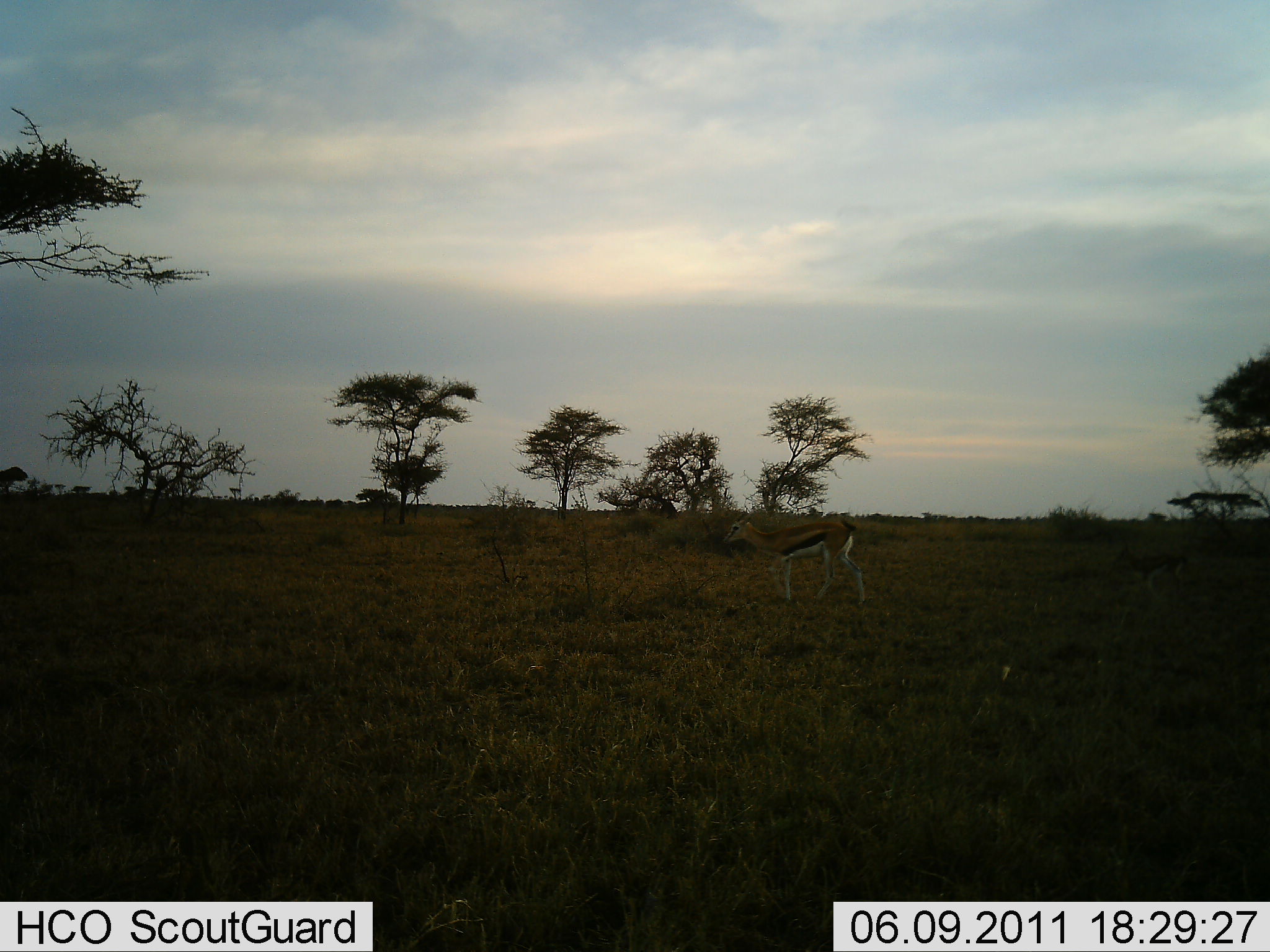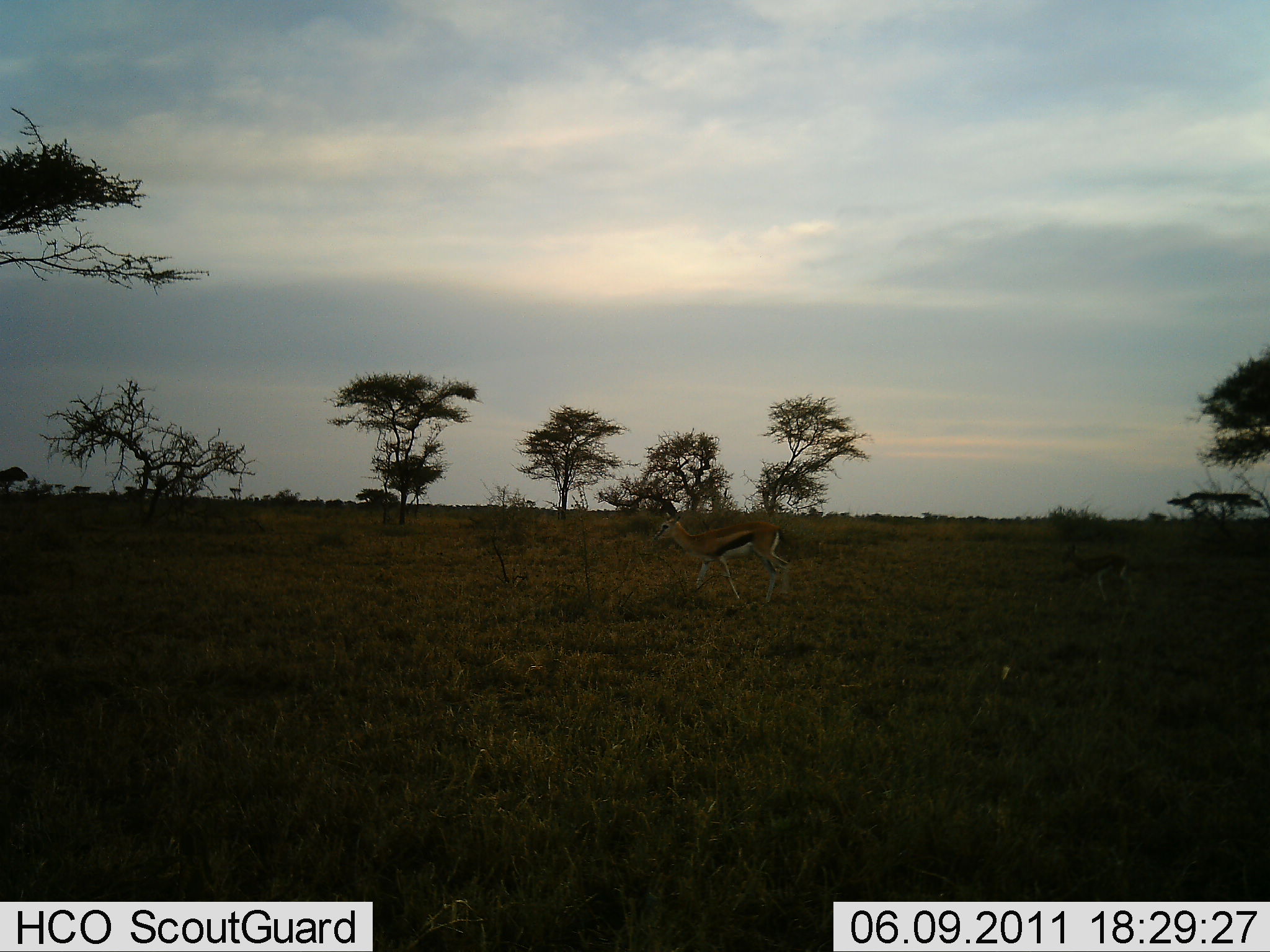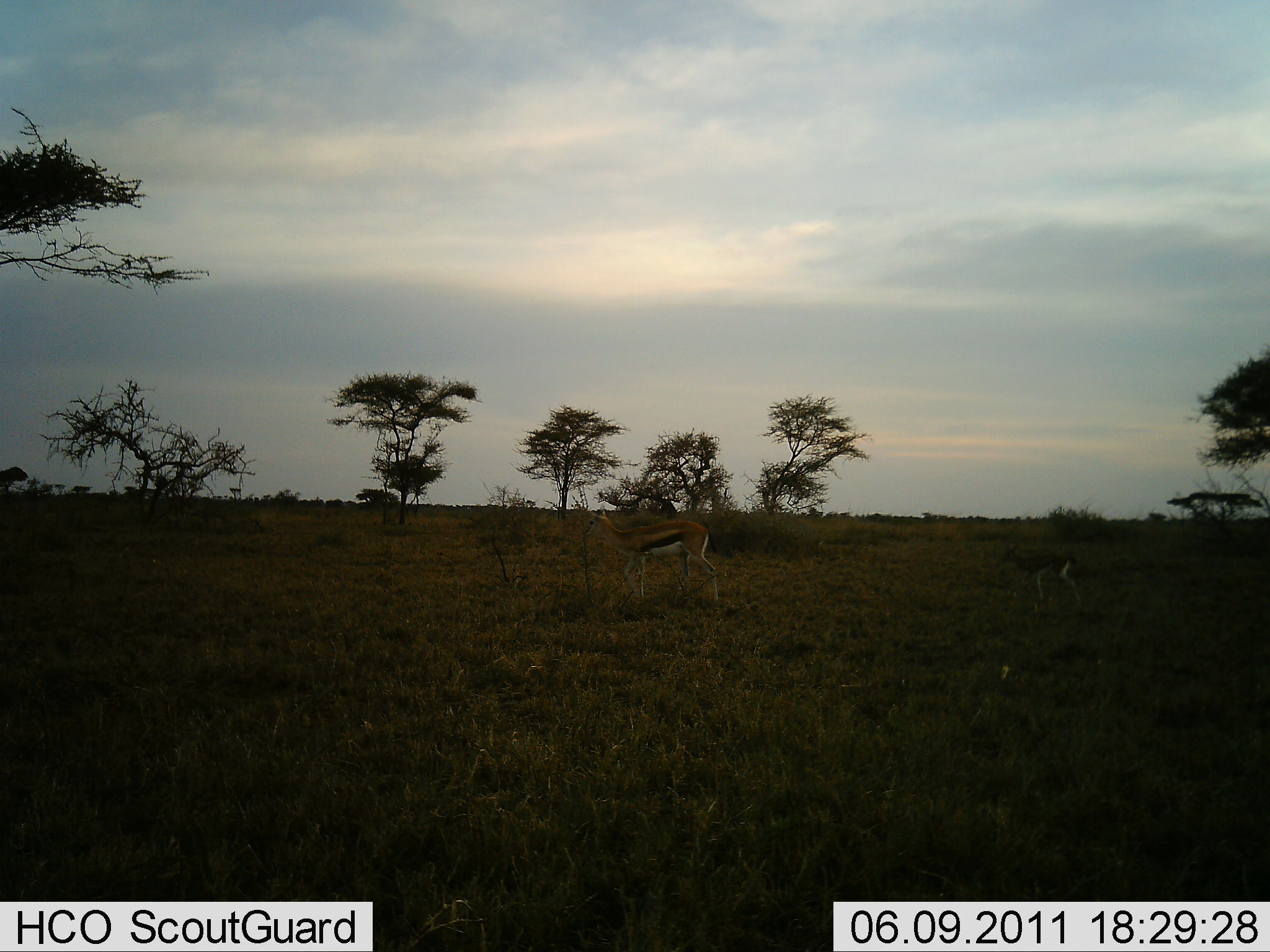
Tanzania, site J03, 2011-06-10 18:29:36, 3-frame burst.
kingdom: Animalia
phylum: Chordata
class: Mammalia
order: Artiodactyla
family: Bovidae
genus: Eudorcas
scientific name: Eudorcas thomsonii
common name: thomson's gazelle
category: gazellethomsons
Gazellethomsons (thomson's gazelle) (Eudorcas thomsonii), count 2. Behavior (volunteer vote fractions): standing 14%, resting 0%, moving 93%, interacting 0%. Young present (vote fraction): 64%. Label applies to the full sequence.